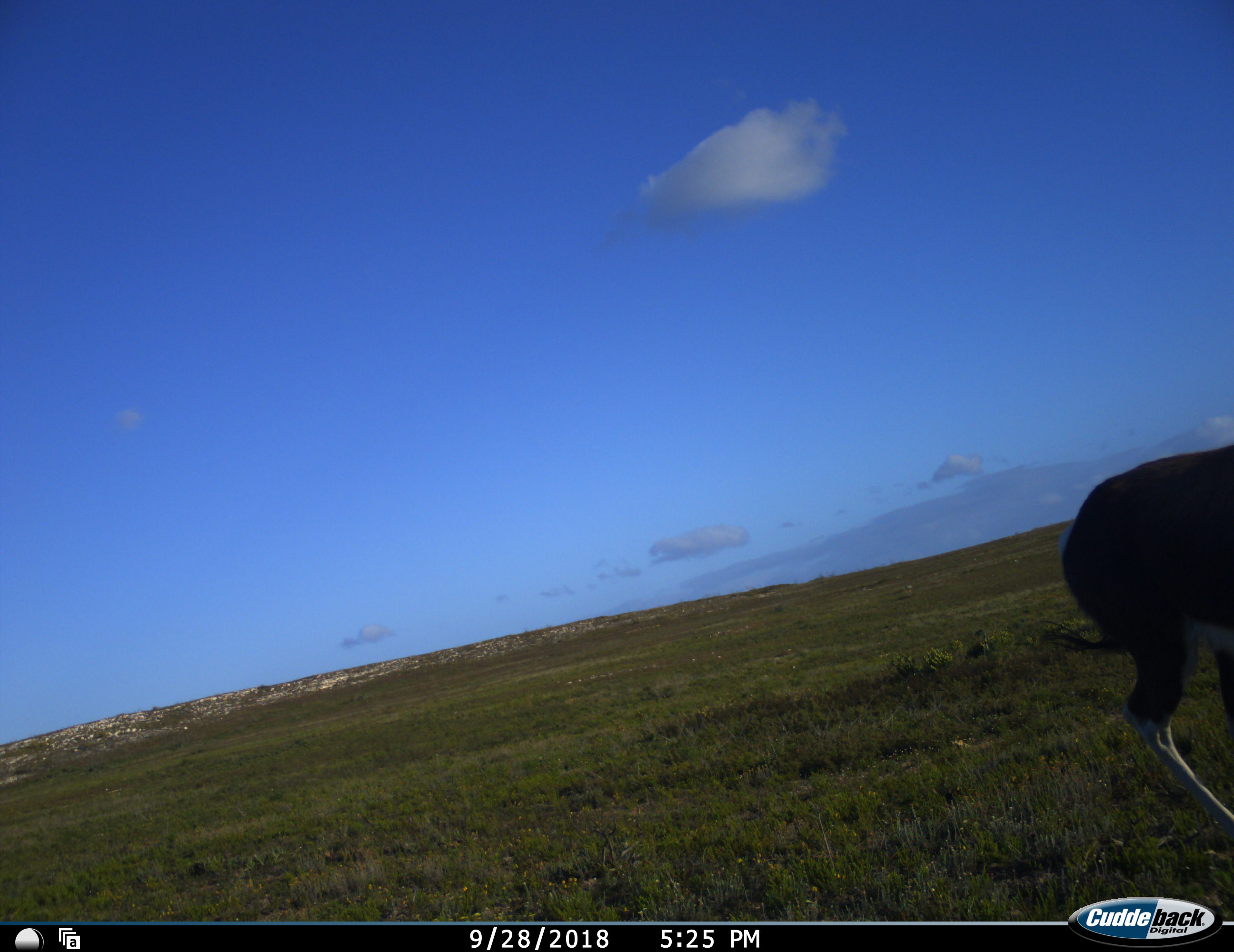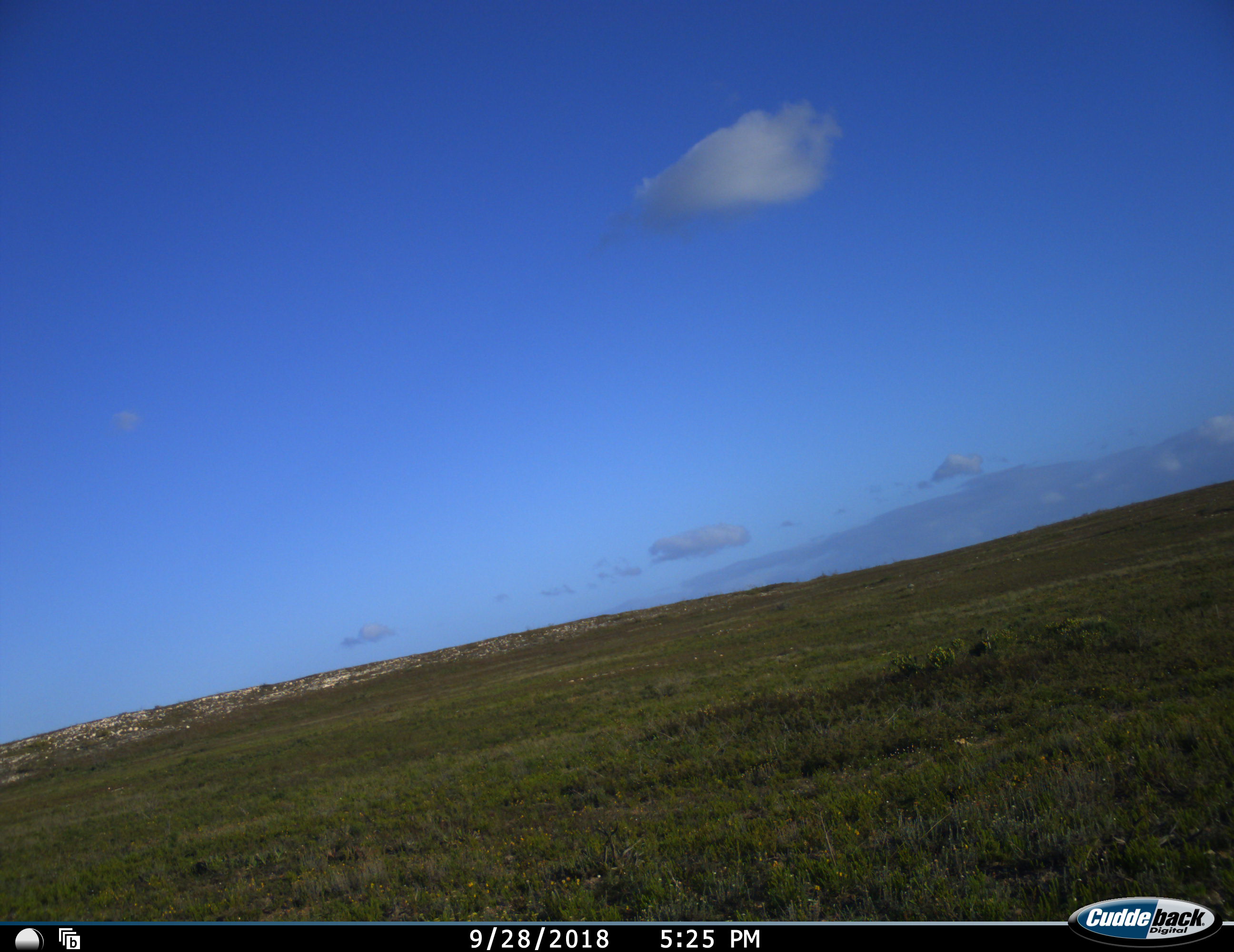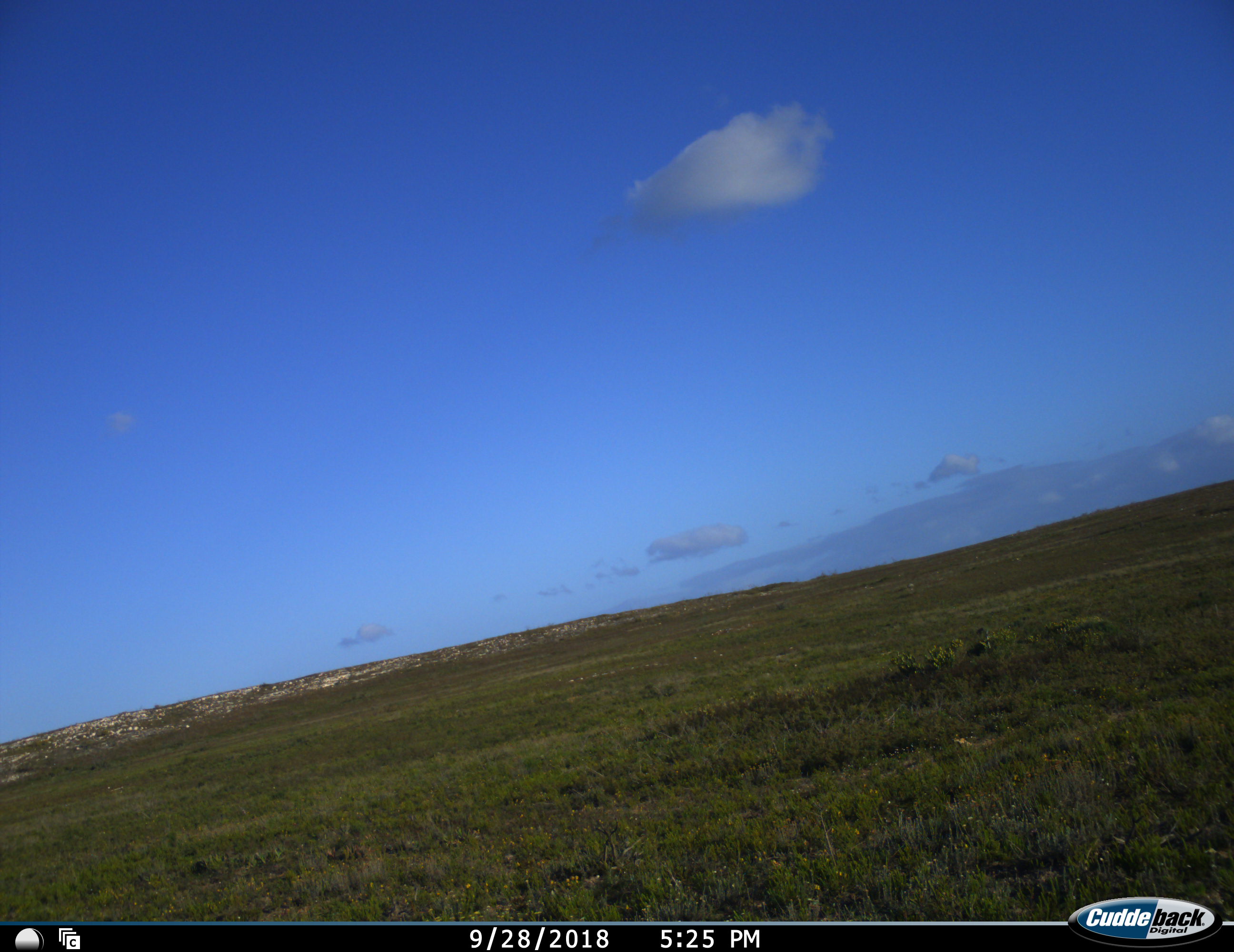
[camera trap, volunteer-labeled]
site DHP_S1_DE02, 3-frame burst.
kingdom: Animalia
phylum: Chordata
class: Mammalia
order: Artiodactyla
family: Bovidae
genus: Damaliscus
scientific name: Damaliscus pygargus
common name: bontebok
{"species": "bontebok (Damaliscus pygargus)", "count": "1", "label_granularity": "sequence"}